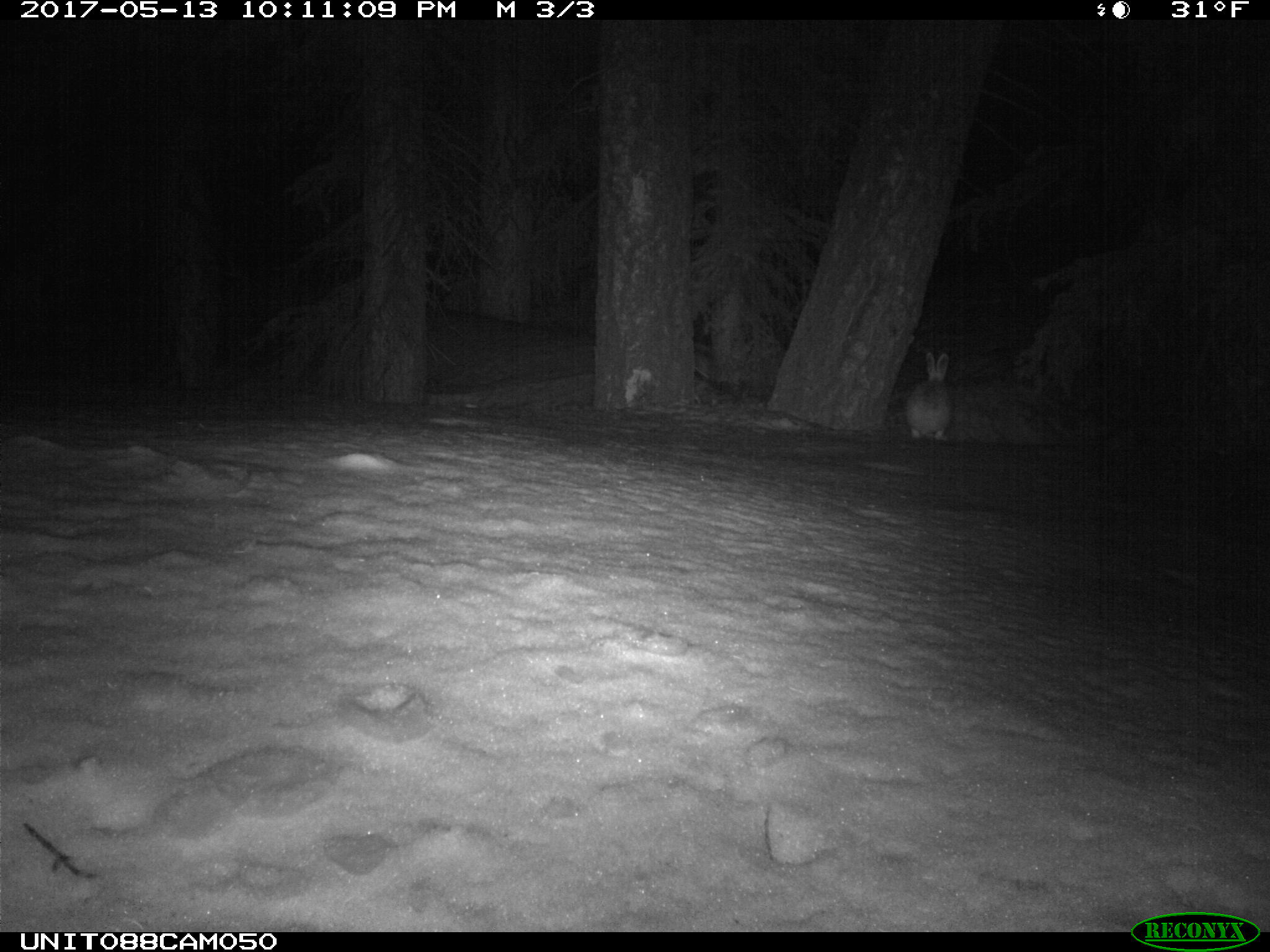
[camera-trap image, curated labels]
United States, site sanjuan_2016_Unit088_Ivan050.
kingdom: Animalia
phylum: Chordata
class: Mammalia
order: Lagomorpha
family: Leporidae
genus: Lepus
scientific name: Lepus americanus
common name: snowshoe hare